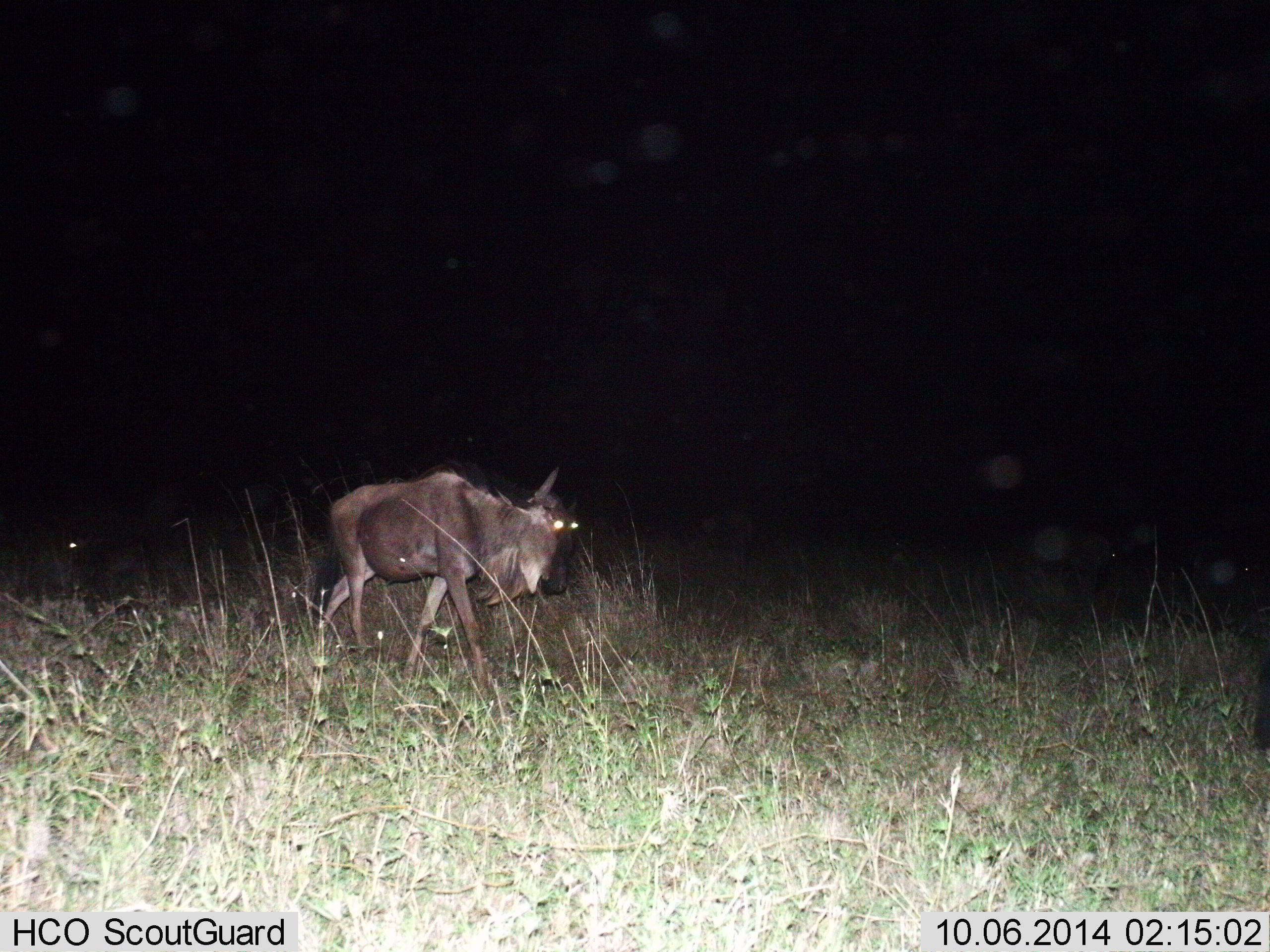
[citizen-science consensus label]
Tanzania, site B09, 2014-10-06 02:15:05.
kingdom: Animalia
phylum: Chordata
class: Mammalia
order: Artiodactyla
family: Bovidae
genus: Connochaetes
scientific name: Connochaetes taurinus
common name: blue wildebeest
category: wildebeest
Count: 1.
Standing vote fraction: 30%.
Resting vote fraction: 0%.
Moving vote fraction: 90%.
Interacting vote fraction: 0%.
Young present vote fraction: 0%.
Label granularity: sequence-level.